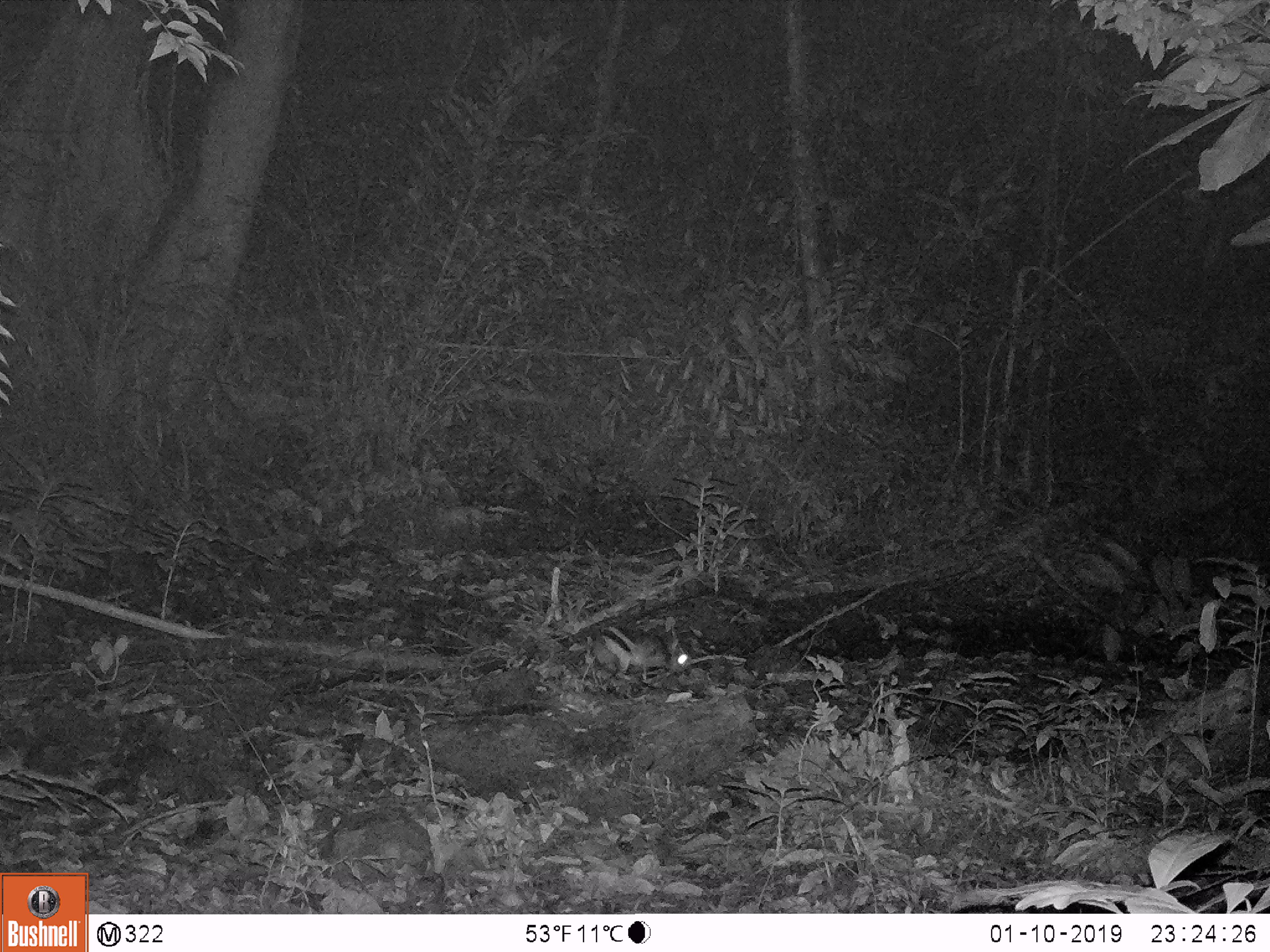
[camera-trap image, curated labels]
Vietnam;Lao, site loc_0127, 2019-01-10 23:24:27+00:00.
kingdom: Animalia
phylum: Chordata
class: Mammalia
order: Lagomorpha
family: Leporidae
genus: Nesolagus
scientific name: Nesolagus timminsi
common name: annamite striped rabbit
Annamite striped rabbit (Nesolagus timminsi). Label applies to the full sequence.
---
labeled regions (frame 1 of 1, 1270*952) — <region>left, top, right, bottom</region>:
annamite striped rabbit: <region>567, 630, 691, 674</region>